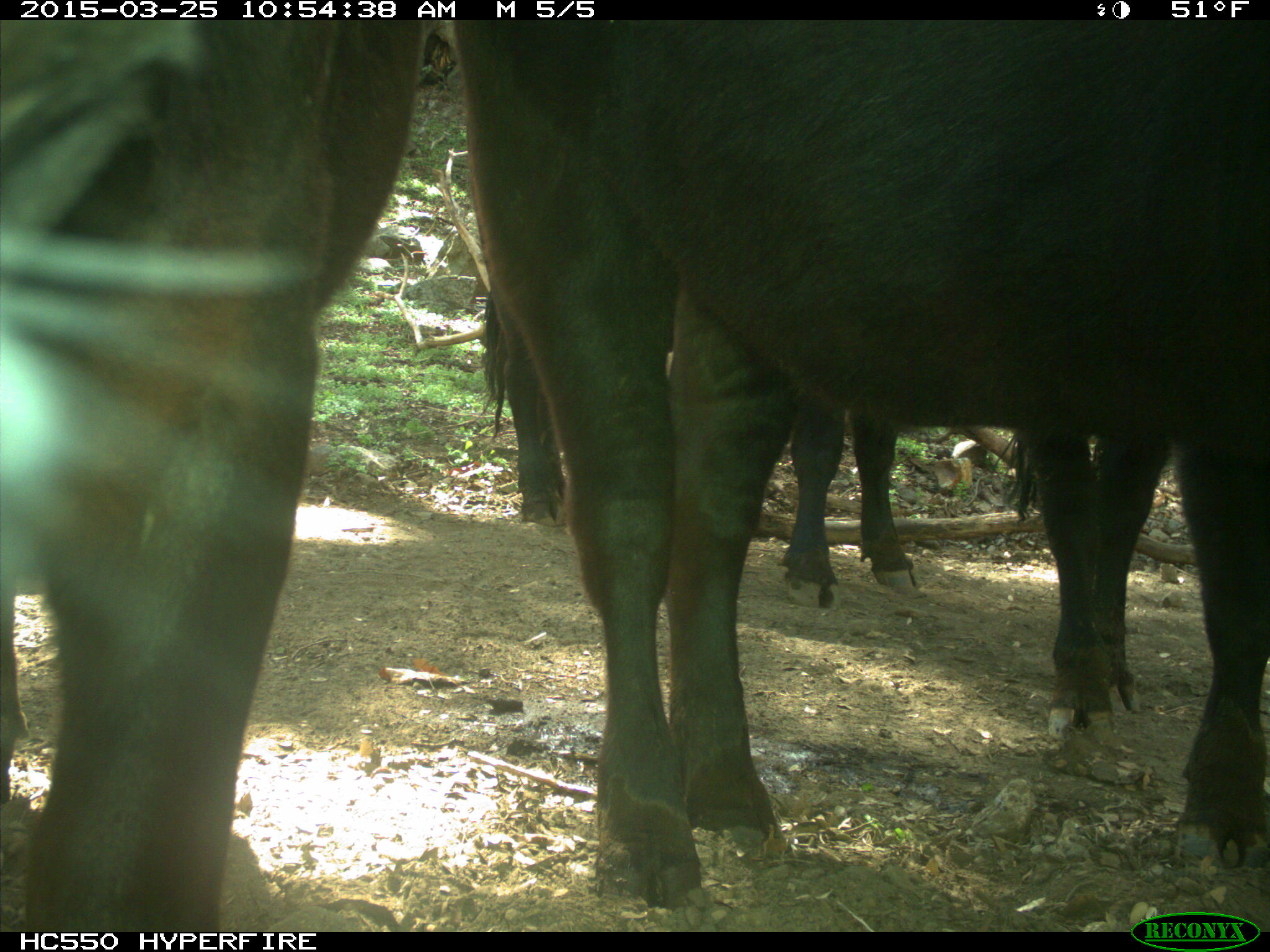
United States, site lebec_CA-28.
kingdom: Animalia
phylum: Chordata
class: Mammalia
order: Artiodactyla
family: Bovidae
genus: Bos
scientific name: Bos taurus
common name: domestic cow